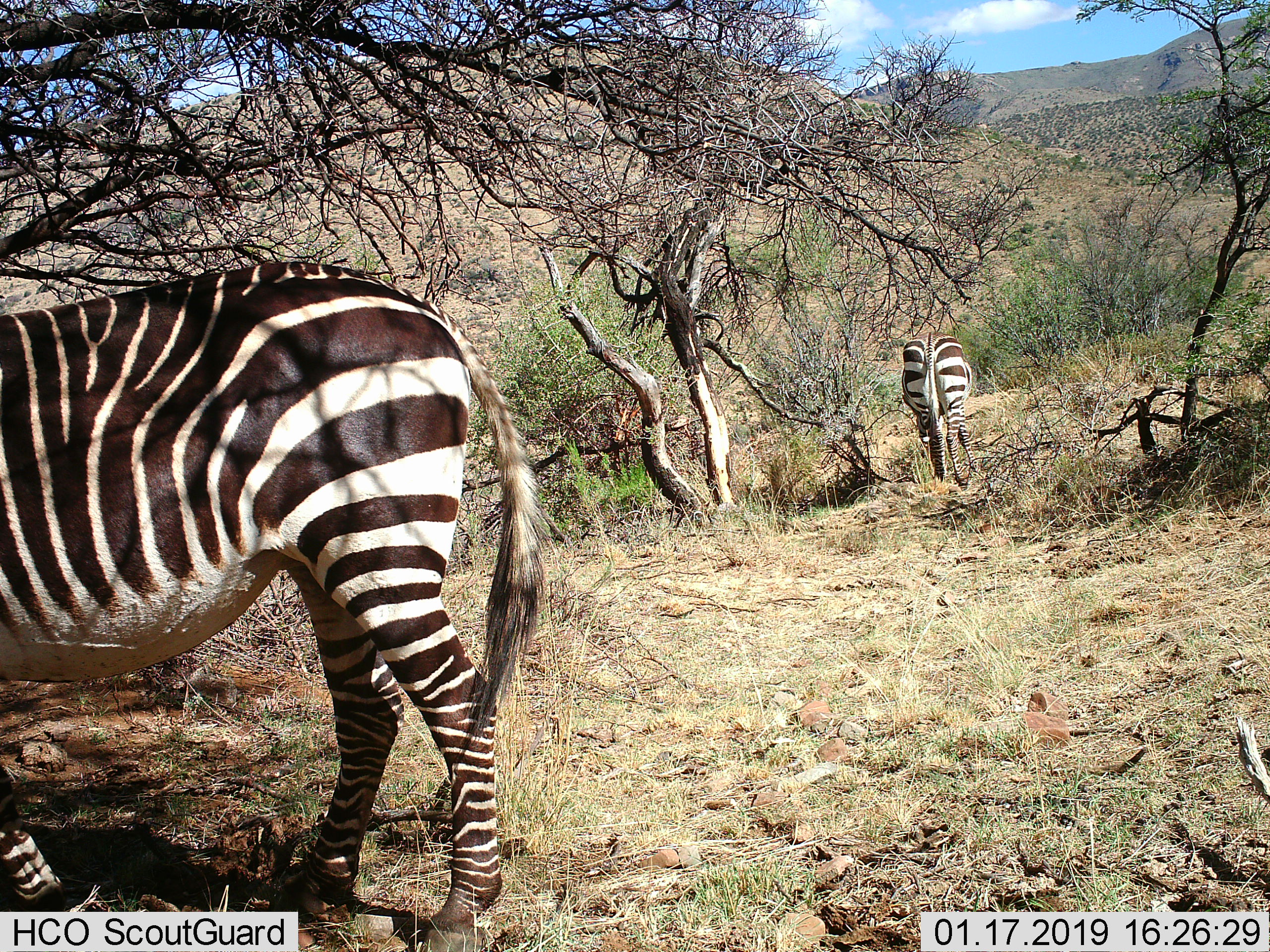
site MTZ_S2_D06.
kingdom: Animalia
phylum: Chordata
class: Mammalia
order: Perissodactyla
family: Equidae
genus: Equus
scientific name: Equus zebra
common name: mountain zebra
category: zebramountain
Zebramountain (mountain zebra) (Equus zebra), count 2. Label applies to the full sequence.